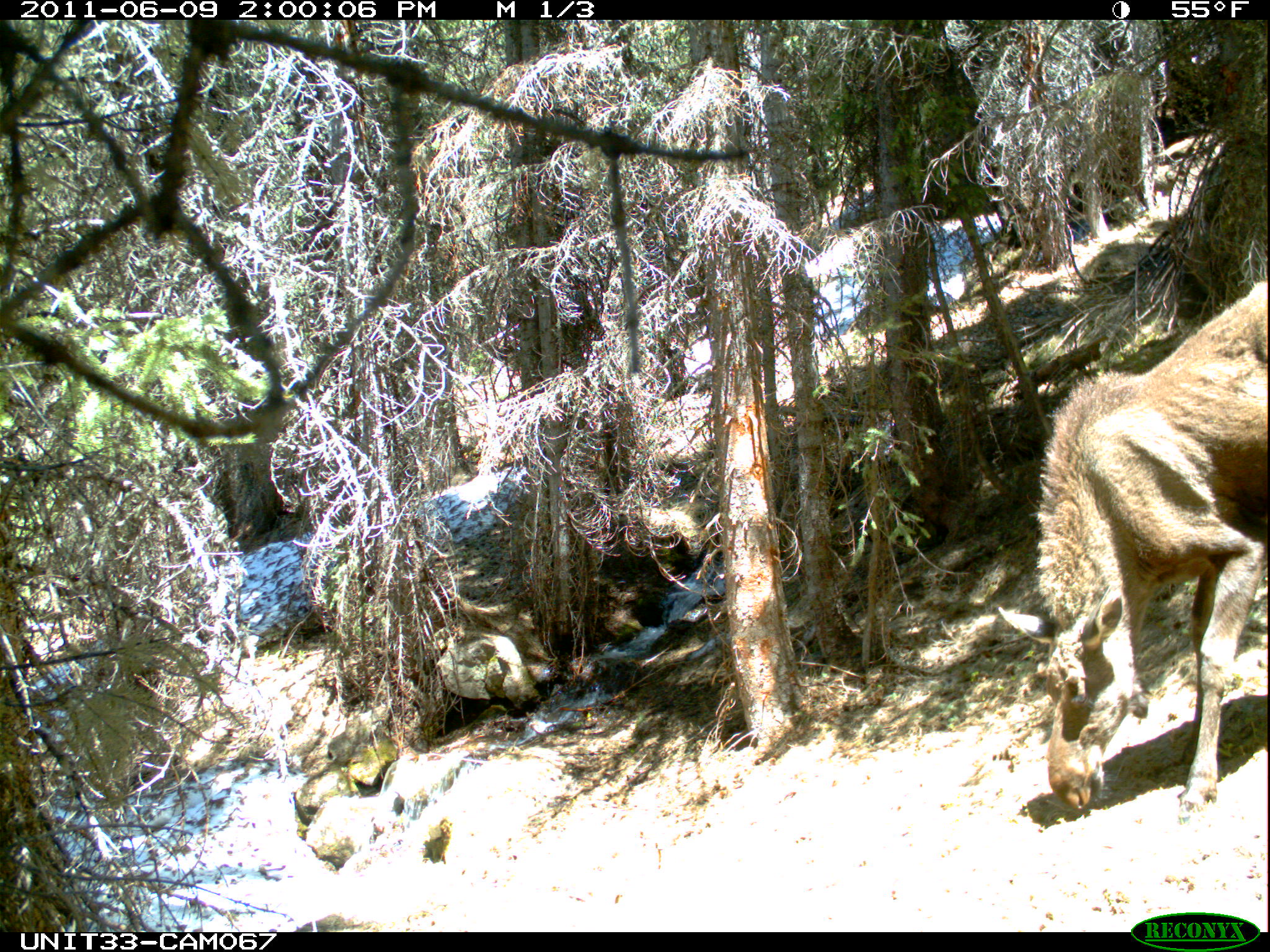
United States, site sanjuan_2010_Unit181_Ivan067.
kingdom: Animalia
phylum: Chordata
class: Mammalia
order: Artiodactyla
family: Cervidae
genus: Alces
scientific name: Alces alces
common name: moose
Alces alces (moose).